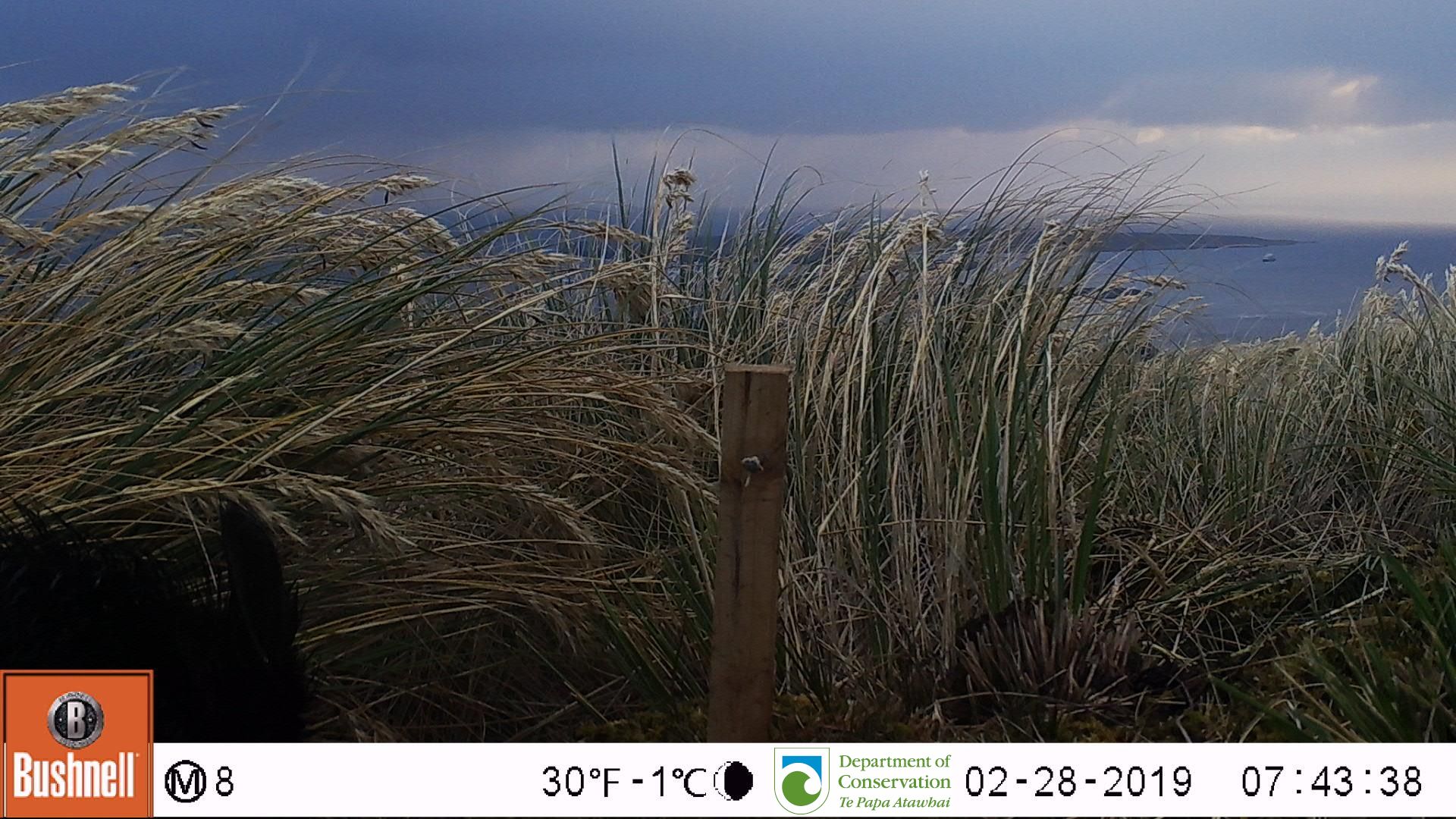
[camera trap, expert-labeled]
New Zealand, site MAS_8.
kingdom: Animalia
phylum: Chordata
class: Mammalia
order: Artiodactyla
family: Suidae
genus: Sus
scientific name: Sus scrofa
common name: pig